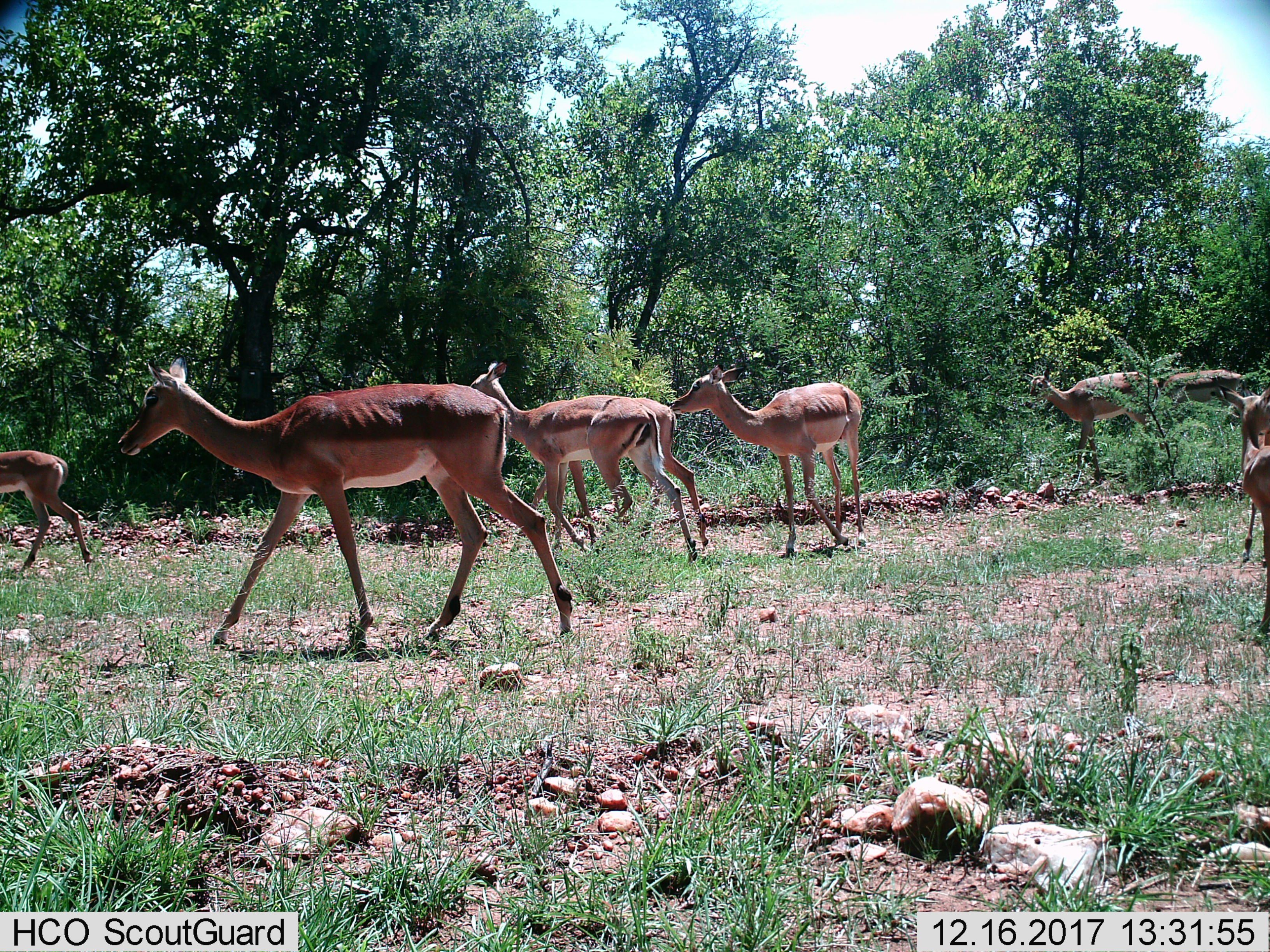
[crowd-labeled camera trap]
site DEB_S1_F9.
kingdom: Animalia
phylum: Chordata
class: Mammalia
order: Artiodactyla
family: Bovidae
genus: Aepyceros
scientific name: Aepyceros melampus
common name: impala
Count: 8.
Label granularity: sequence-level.